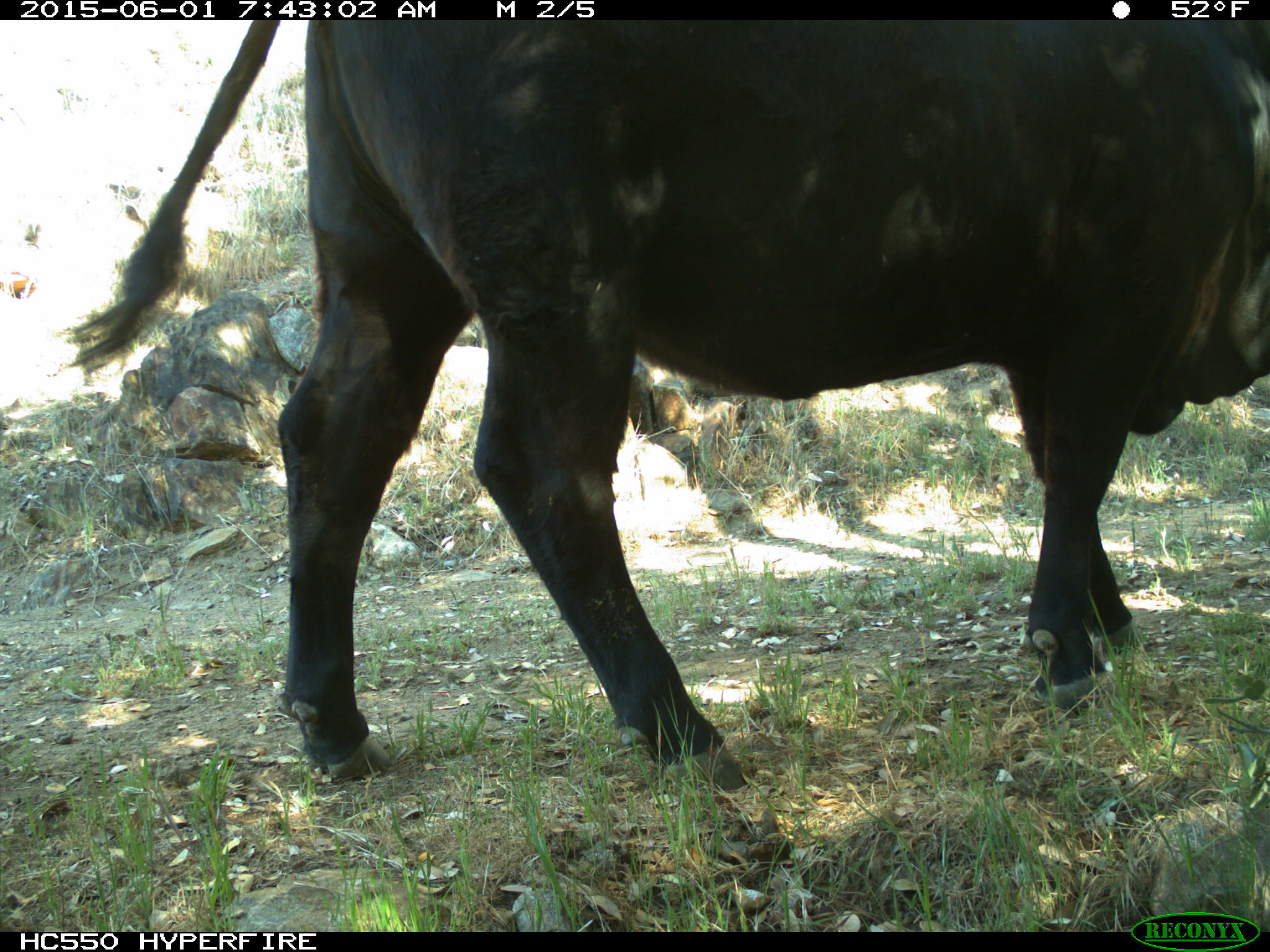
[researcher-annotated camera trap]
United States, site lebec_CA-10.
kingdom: Animalia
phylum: Chordata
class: Mammalia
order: Artiodactyla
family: Bovidae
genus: Bos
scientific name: Bos taurus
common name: domestic cow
Bos taurus (domestic cow).